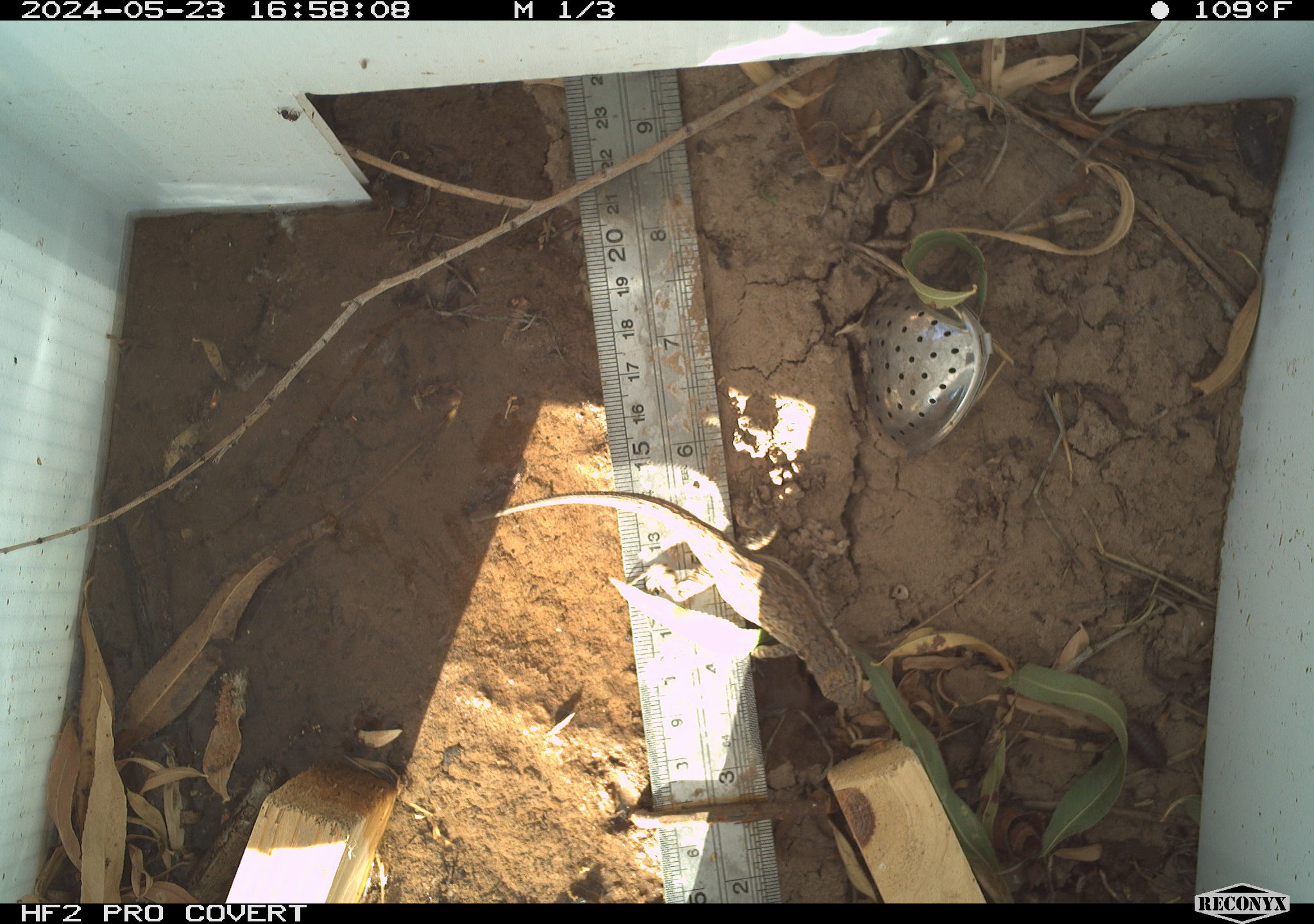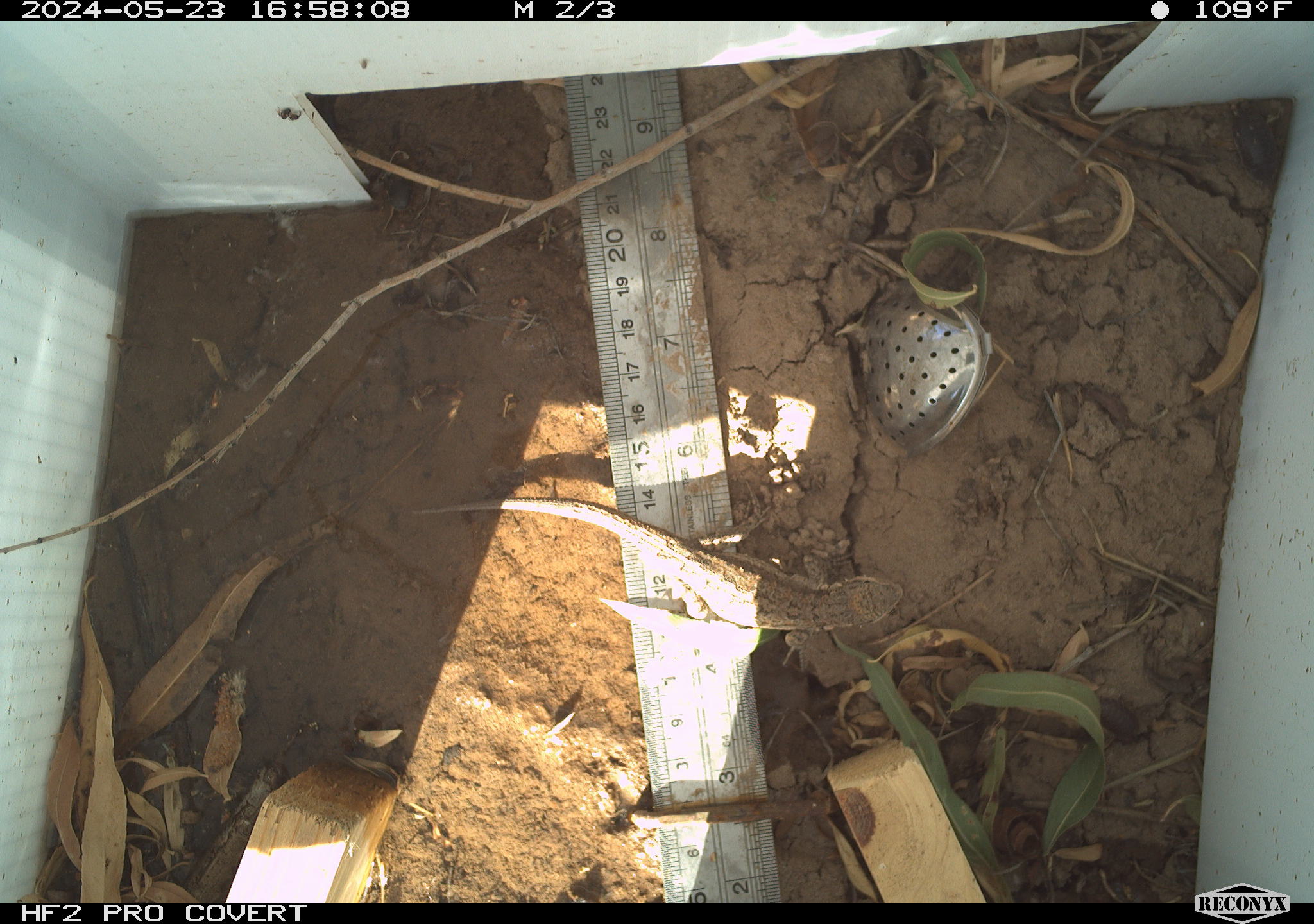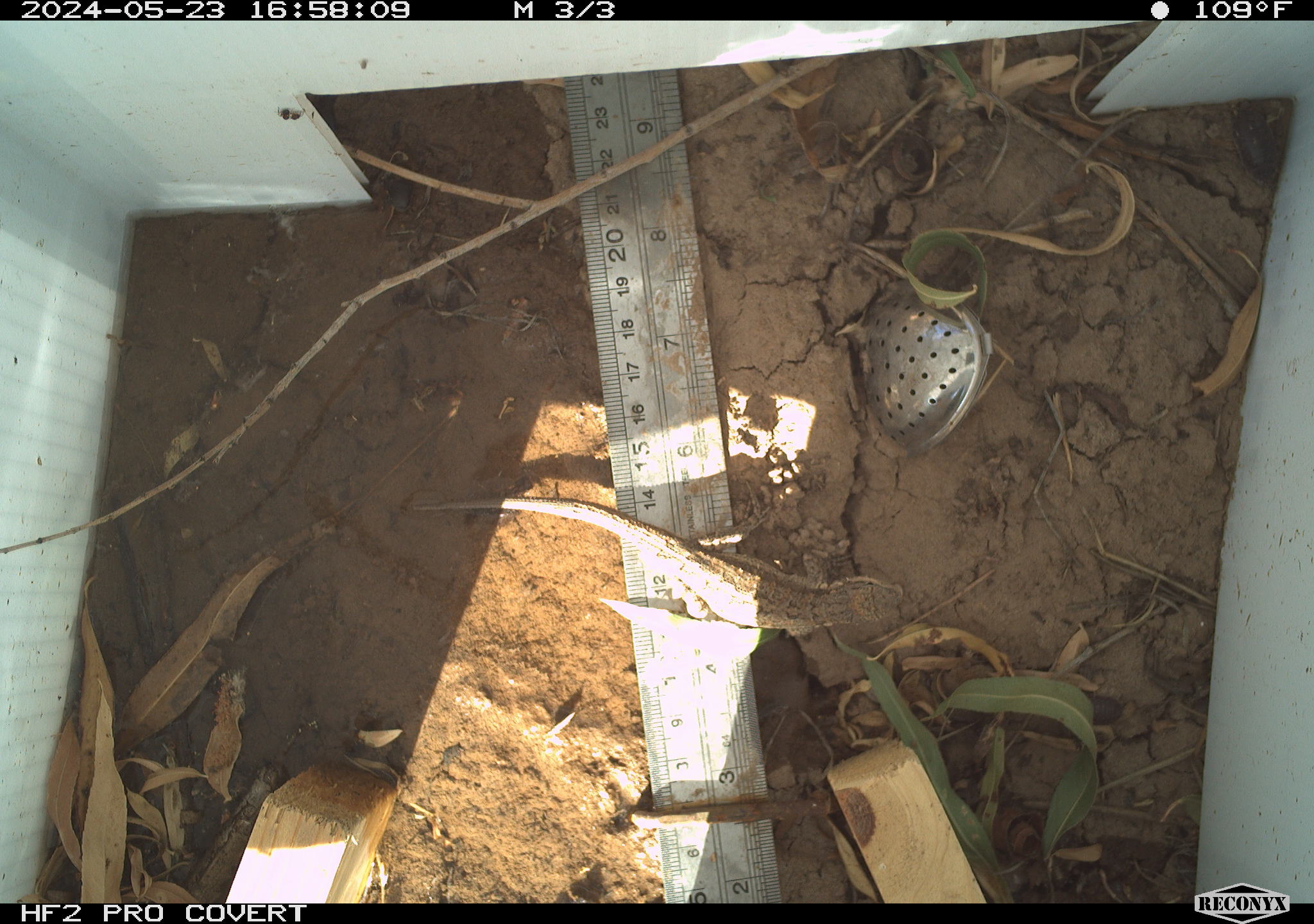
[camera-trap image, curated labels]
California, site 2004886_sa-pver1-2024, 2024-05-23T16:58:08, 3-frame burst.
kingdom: Animalia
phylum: Chordata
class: Reptilia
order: Squamata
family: Phrynosomatidae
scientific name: Phrynosomatidae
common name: phrynosomatid lizards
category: phrynosomatidae family